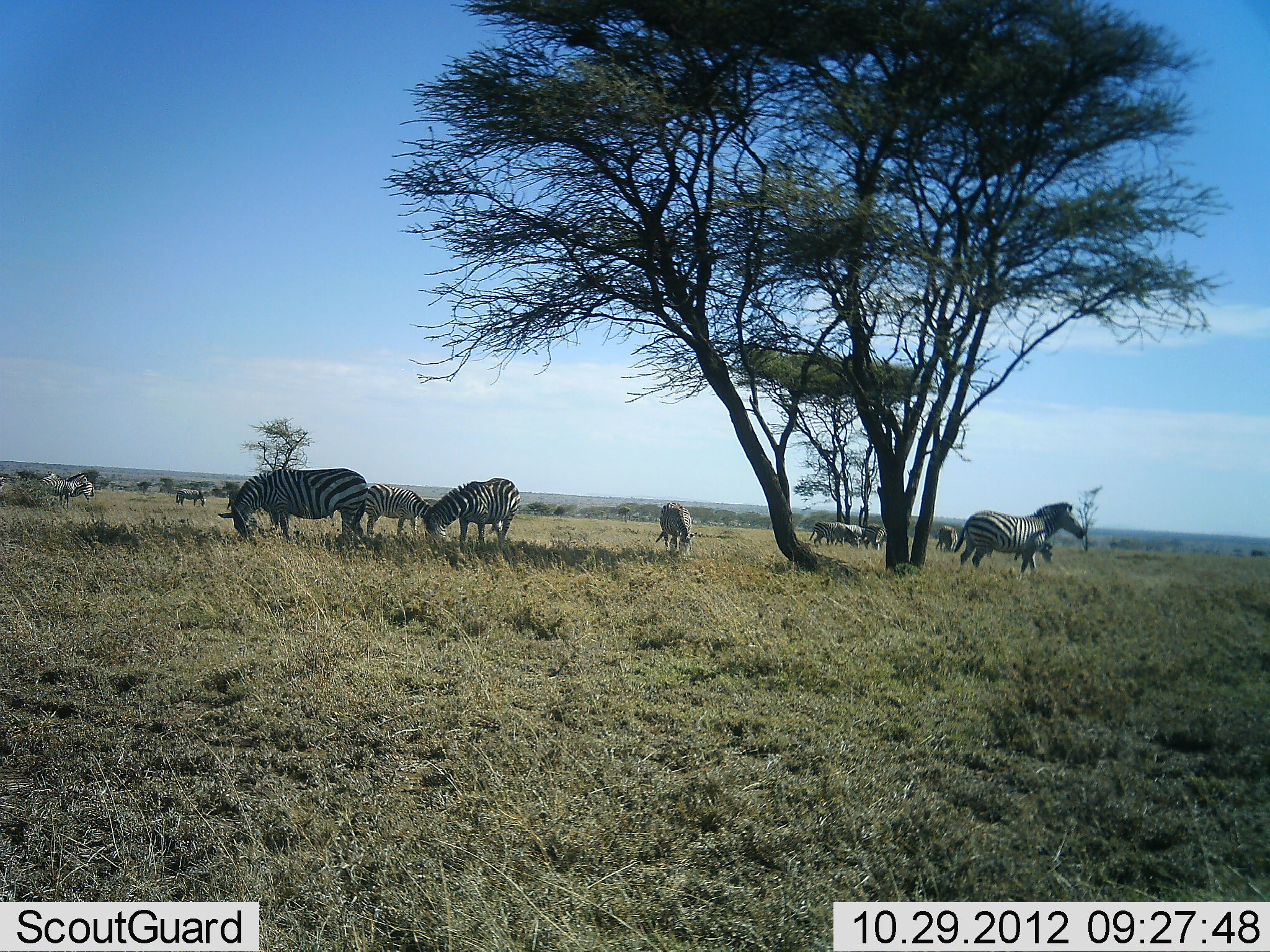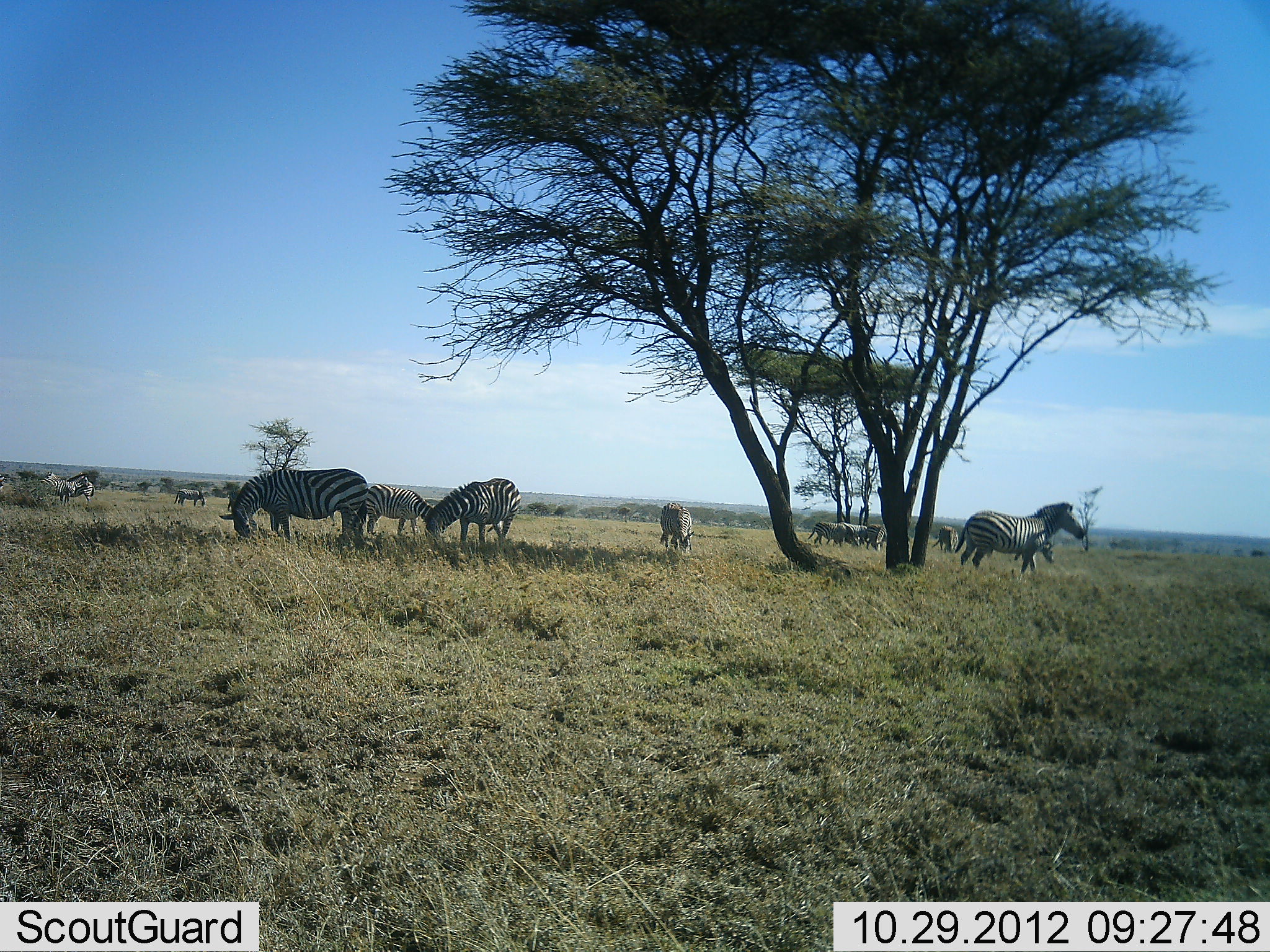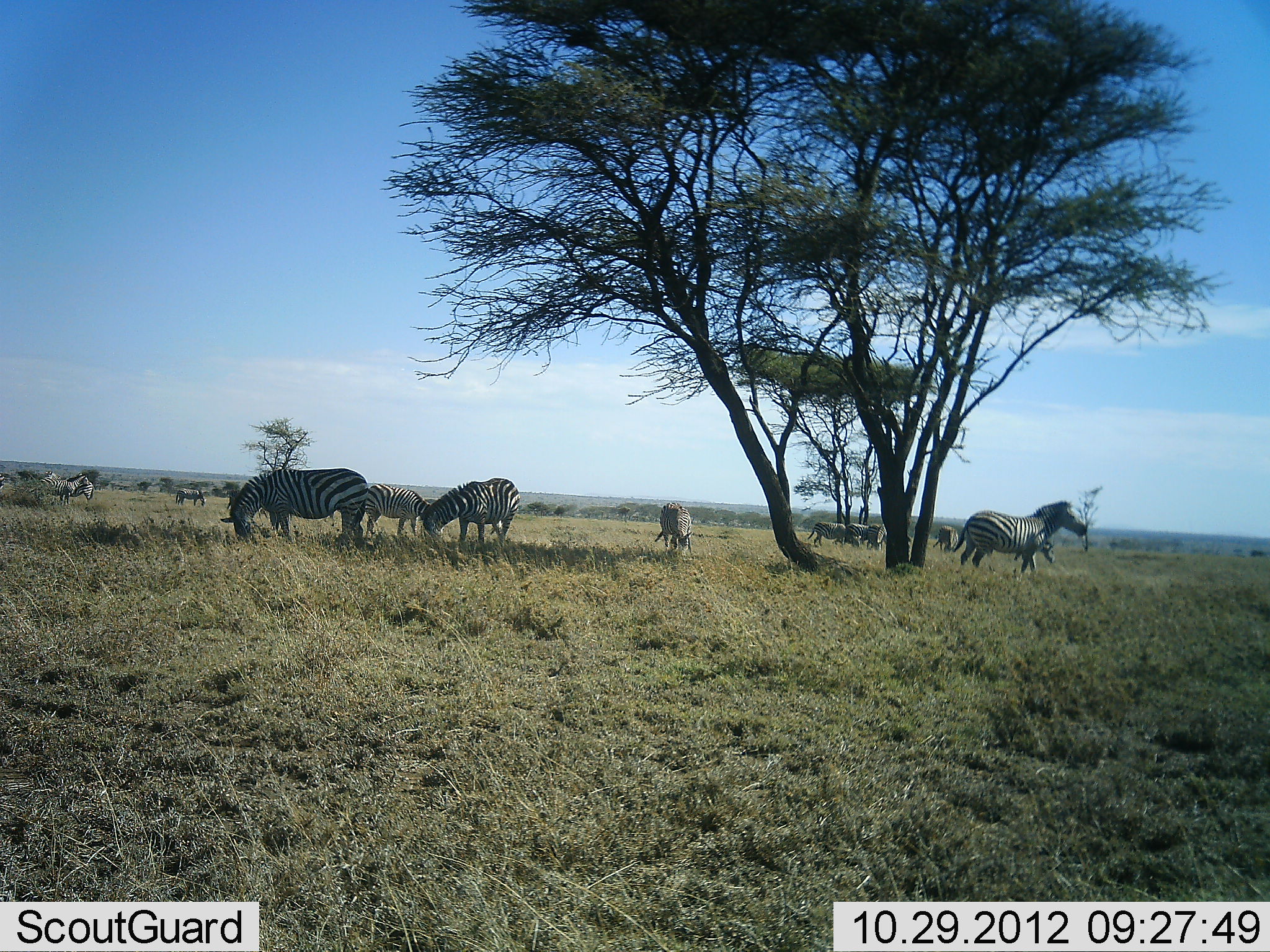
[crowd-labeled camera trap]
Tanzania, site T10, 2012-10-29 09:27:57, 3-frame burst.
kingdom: Animalia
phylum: Chordata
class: Mammalia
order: Perissodactyla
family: Equidae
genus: Equus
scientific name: Equus quagga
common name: plains zebra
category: zebra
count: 11-50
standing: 70%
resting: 10%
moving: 30%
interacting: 0%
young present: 0%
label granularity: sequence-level